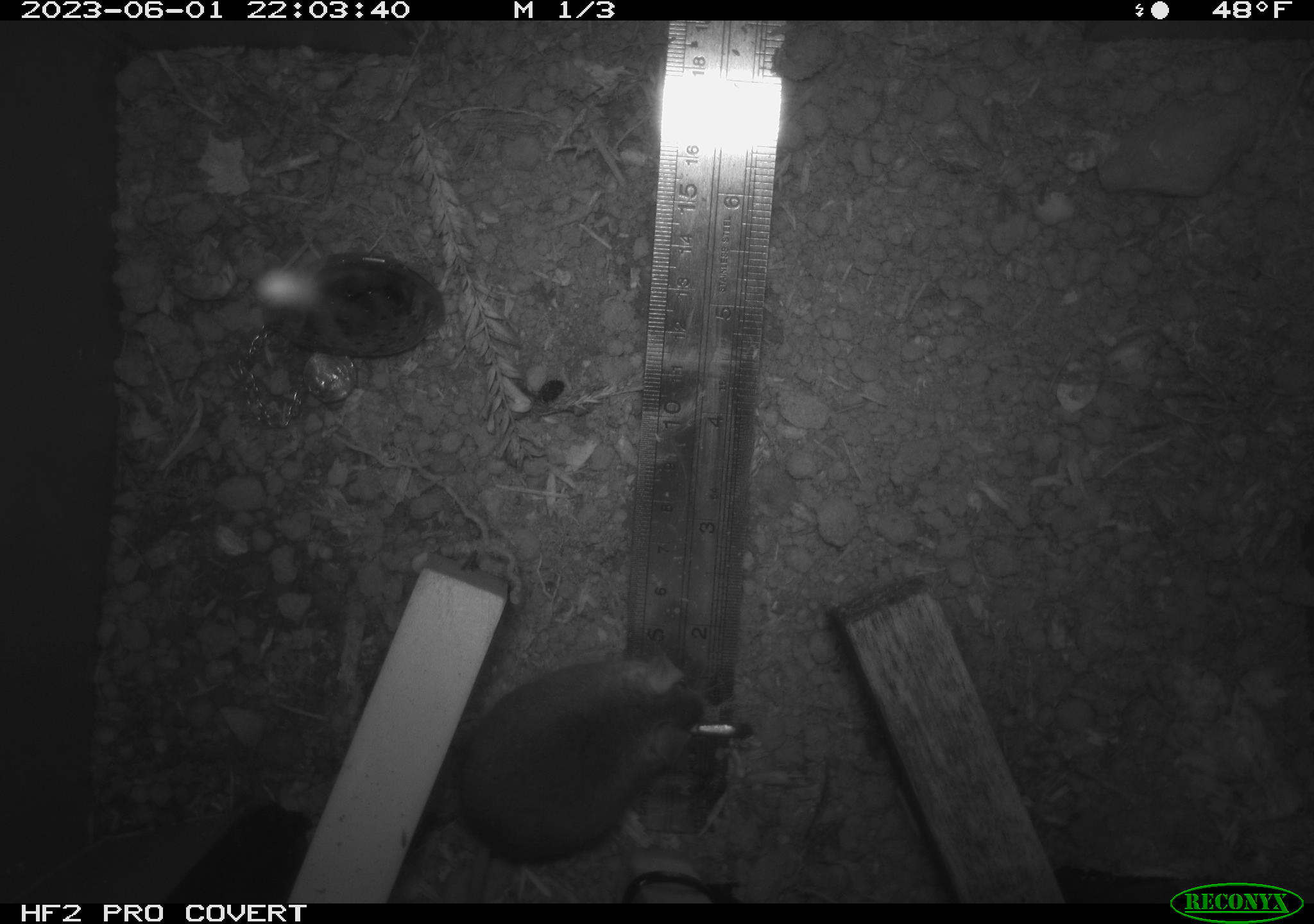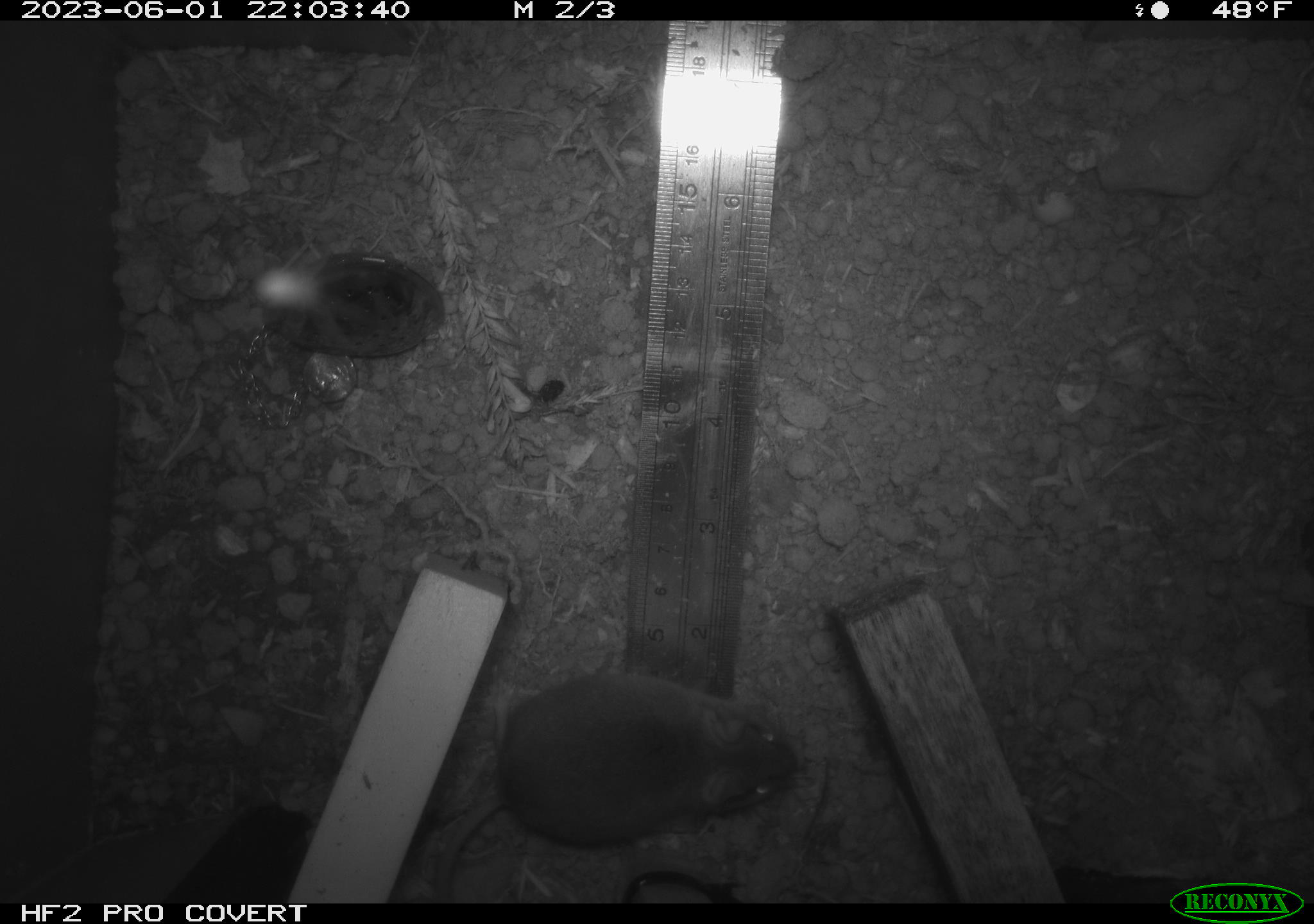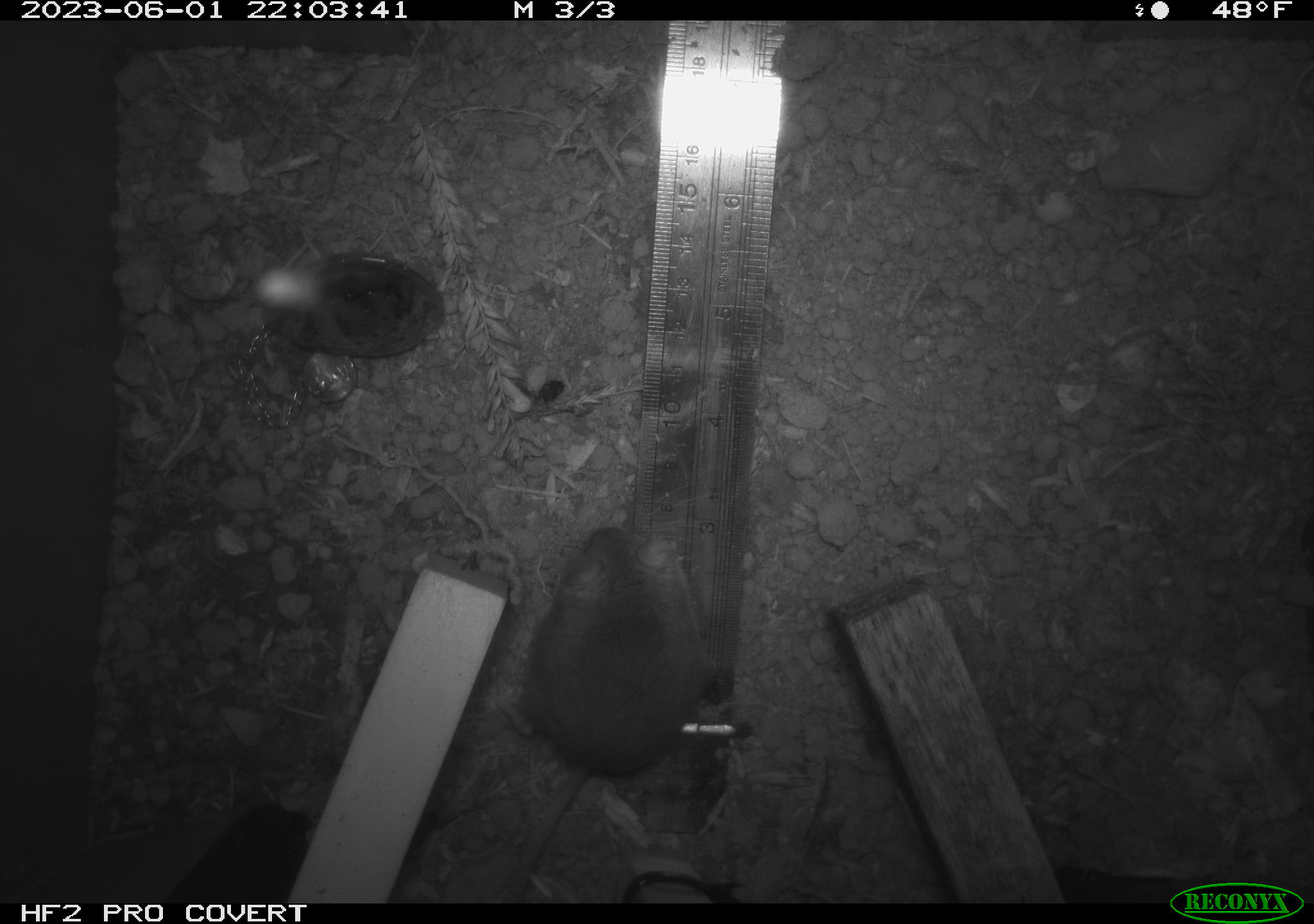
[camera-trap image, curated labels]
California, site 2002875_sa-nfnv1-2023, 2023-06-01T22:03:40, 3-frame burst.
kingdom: Animalia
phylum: Chordata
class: Mammalia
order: Rodentia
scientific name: Rodentia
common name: mouse species